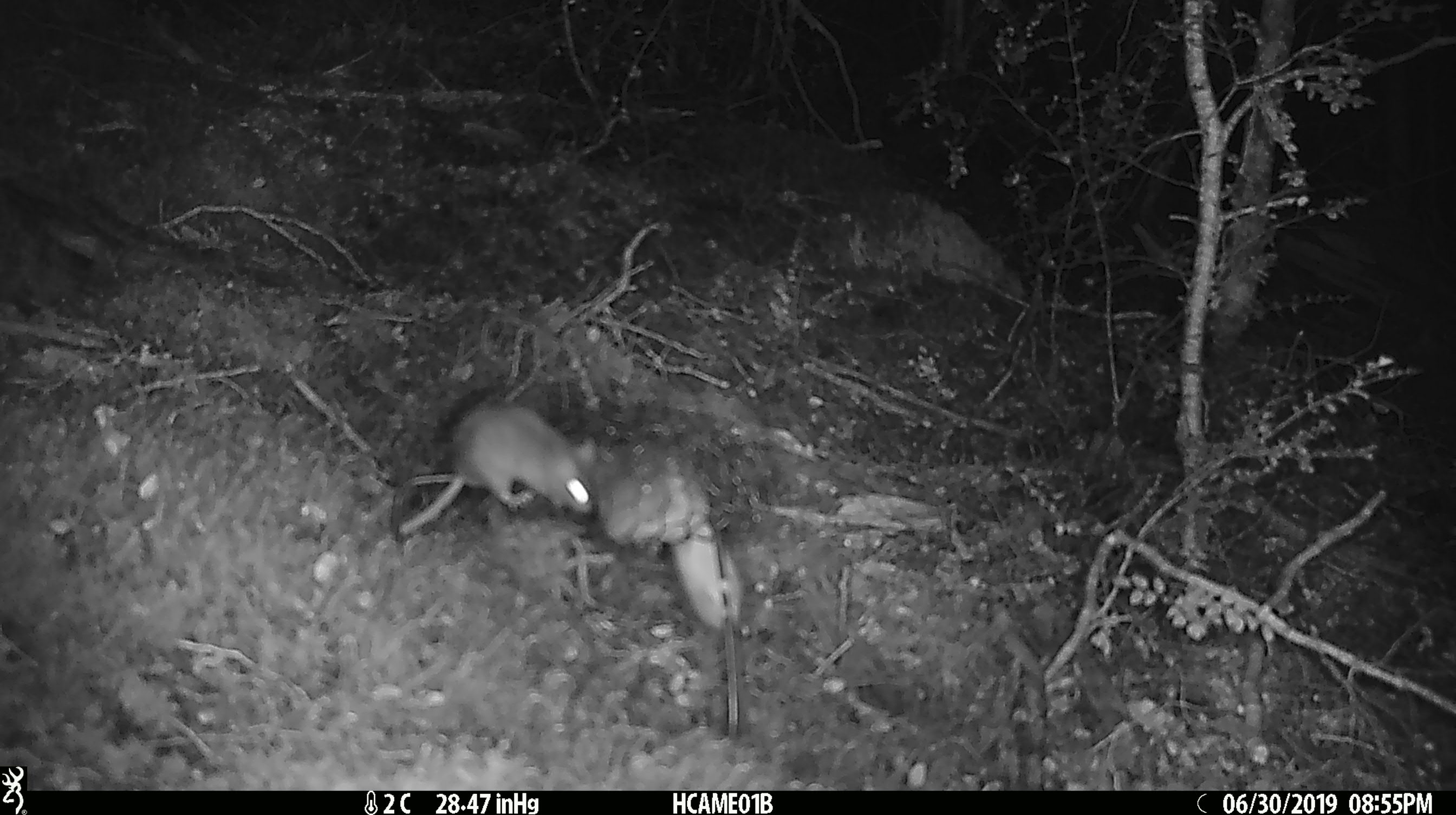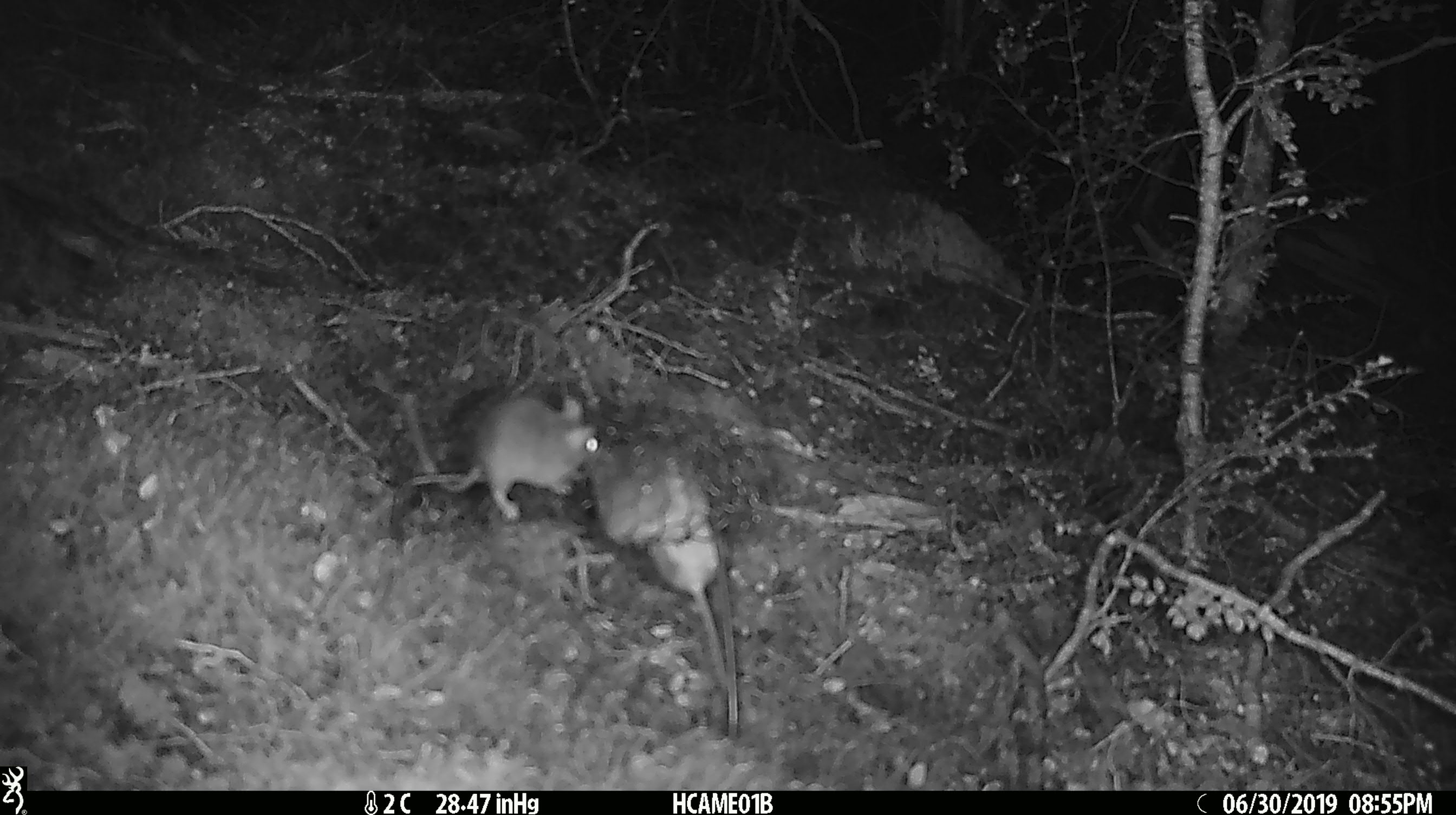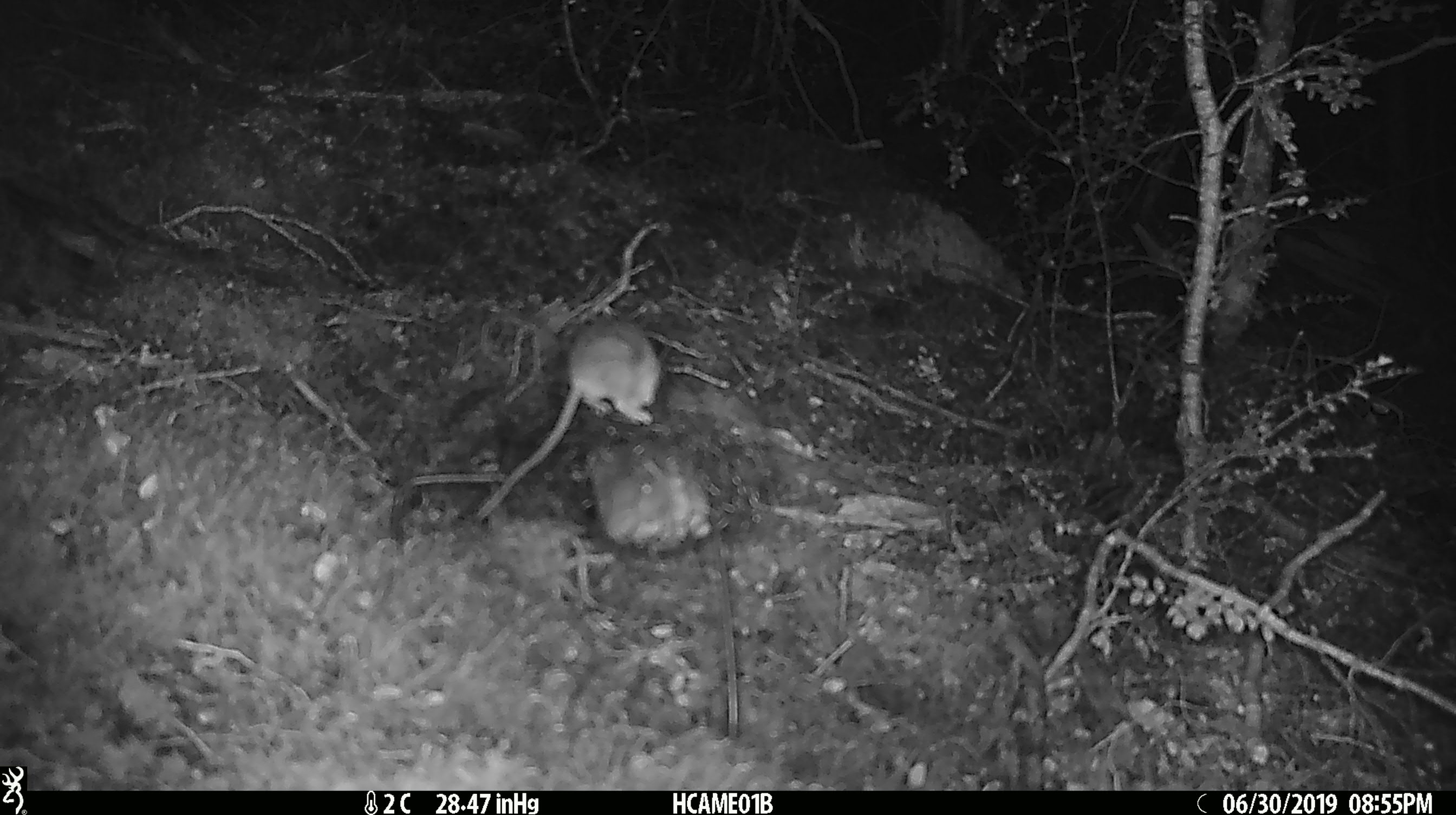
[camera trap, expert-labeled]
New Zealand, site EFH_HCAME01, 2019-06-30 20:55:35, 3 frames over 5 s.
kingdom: Animalia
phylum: Chordata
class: Mammalia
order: Rodentia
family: Muridae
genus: Mus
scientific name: Mus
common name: mouse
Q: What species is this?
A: Mouse (Mus).